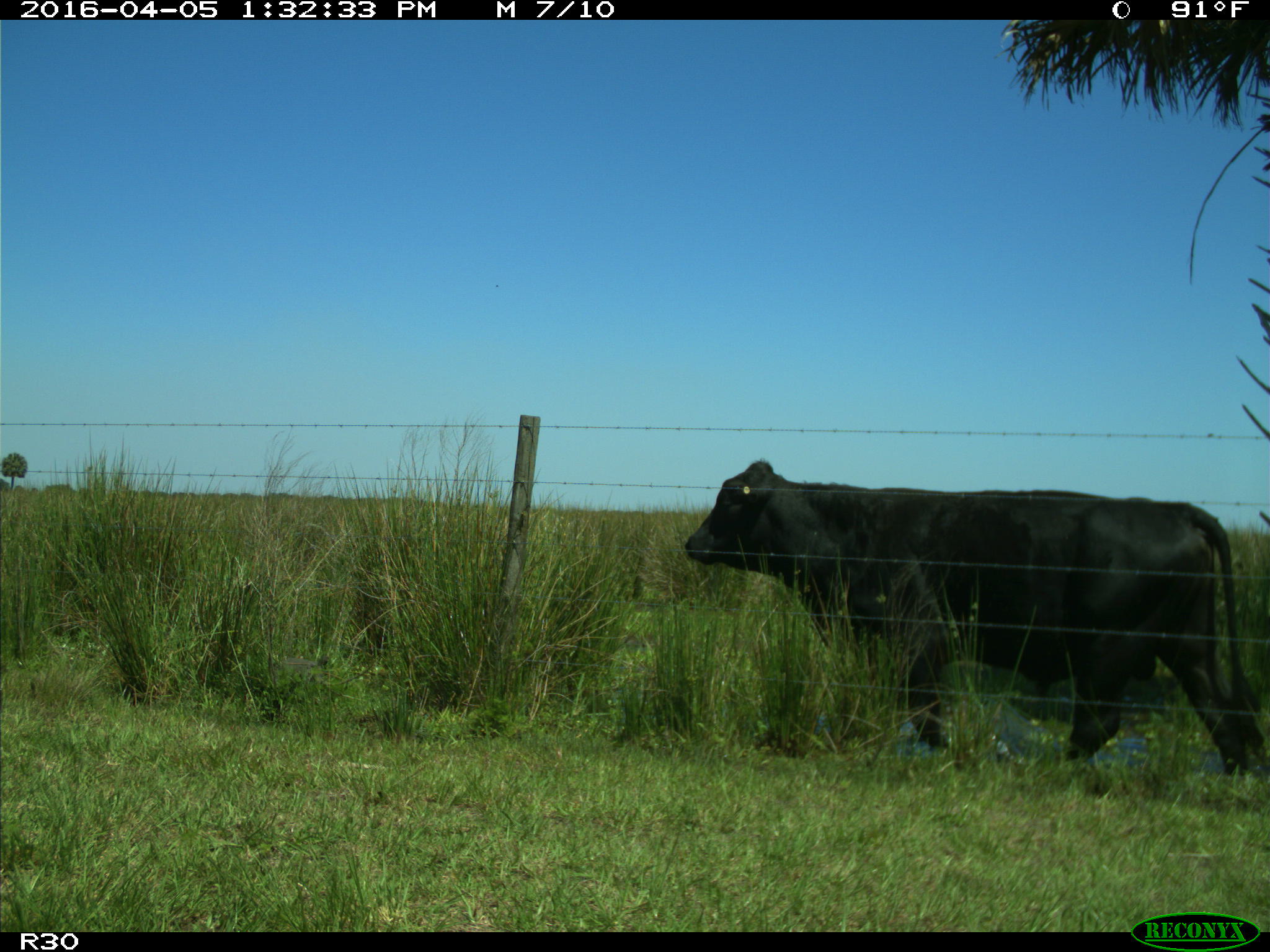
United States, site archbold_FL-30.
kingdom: Animalia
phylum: Chordata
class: Mammalia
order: Artiodactyla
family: Bovidae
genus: Bos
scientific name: Bos taurus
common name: domestic cow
Bos taurus (domestic cow).